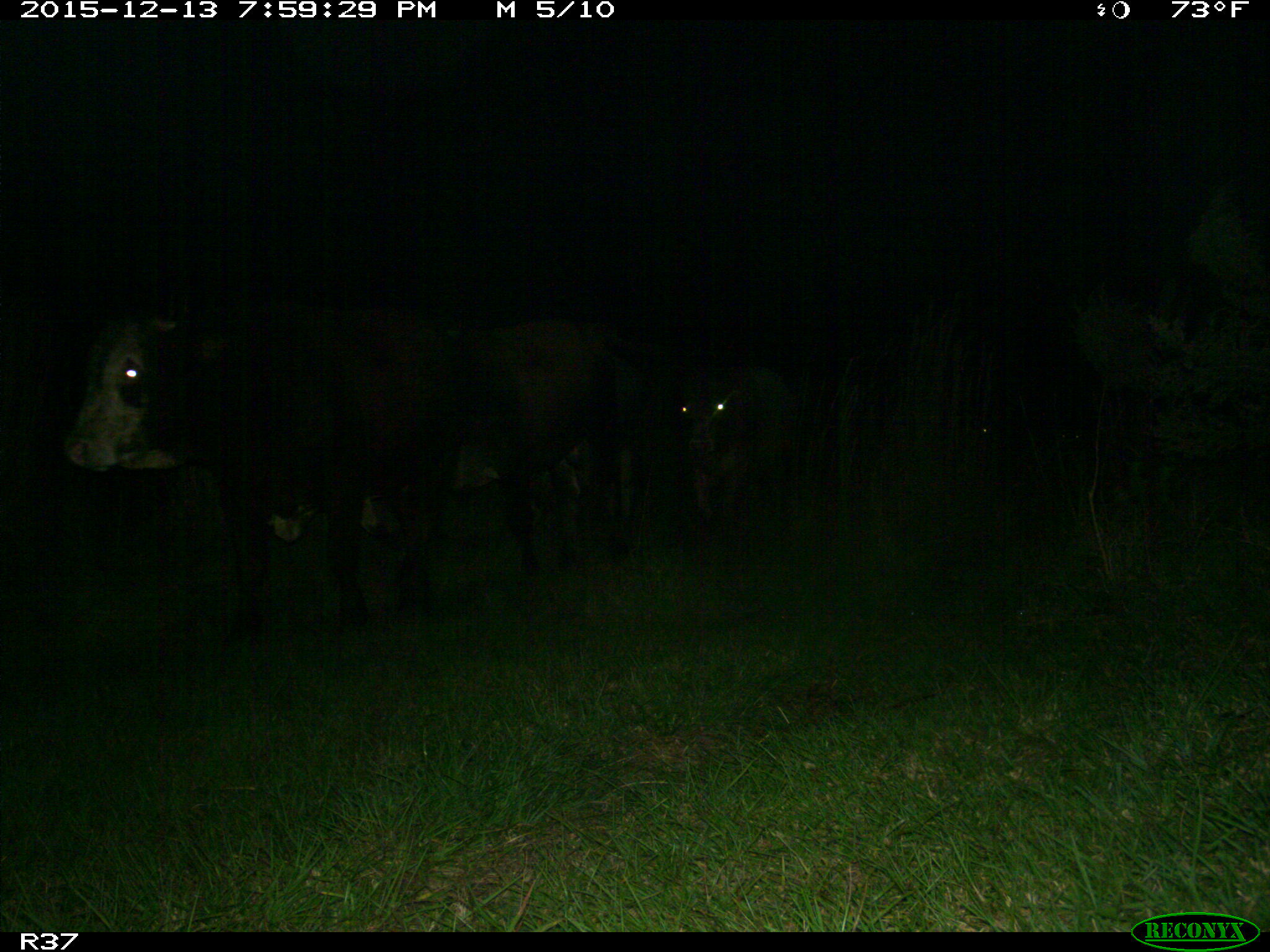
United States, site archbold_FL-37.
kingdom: Animalia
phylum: Chordata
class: Mammalia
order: Artiodactyla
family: Bovidae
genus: Bos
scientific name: Bos taurus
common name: domestic cow